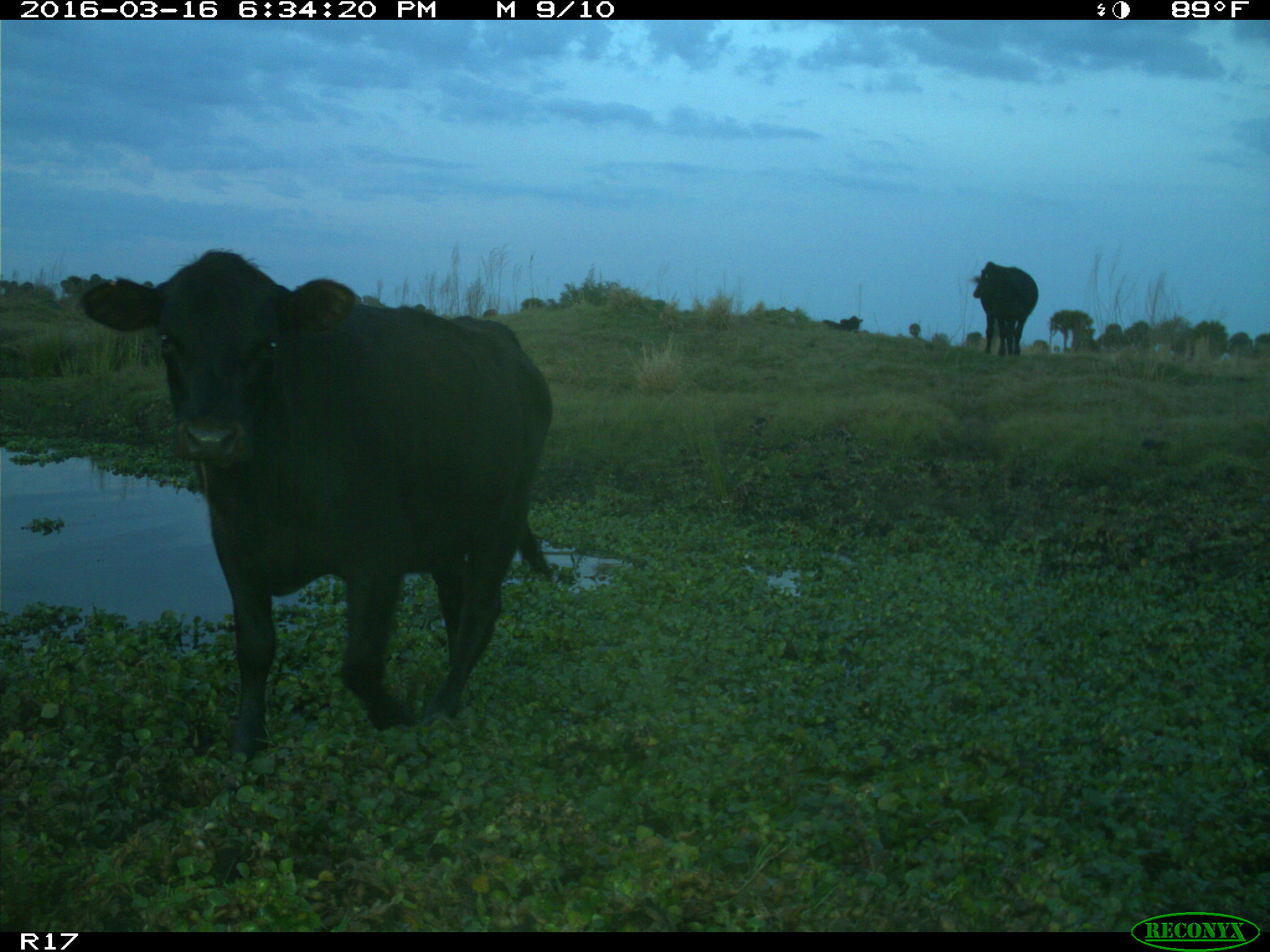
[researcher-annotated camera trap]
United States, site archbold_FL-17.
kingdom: Animalia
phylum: Chordata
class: Mammalia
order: Artiodactyla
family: Bovidae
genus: Bos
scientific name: Bos taurus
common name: domestic cow